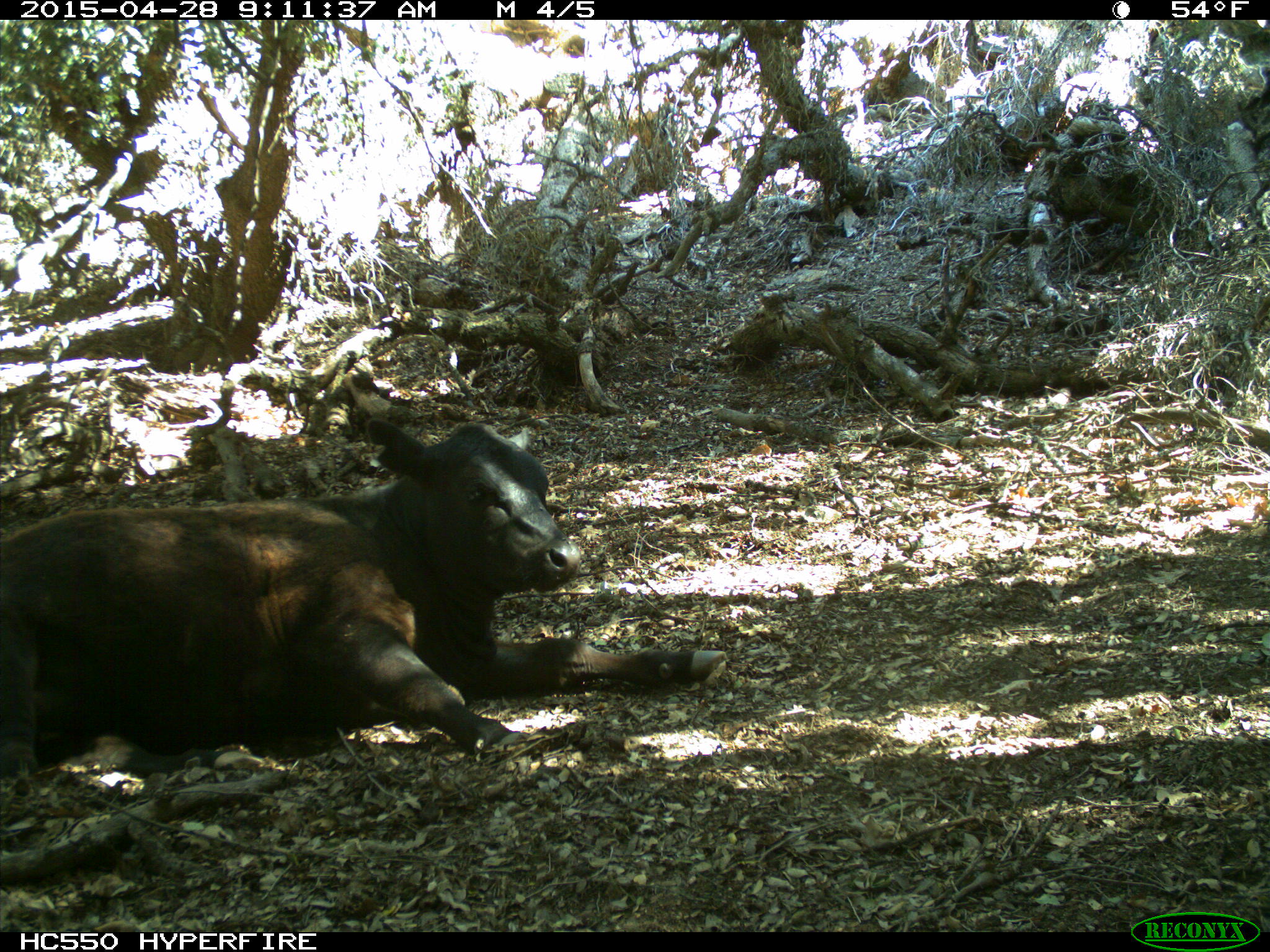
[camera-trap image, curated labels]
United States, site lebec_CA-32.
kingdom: Animalia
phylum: Chordata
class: Mammalia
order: Artiodactyla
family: Bovidae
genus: Bos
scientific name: Bos taurus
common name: domestic cow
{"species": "Bos taurus (domestic cow)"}